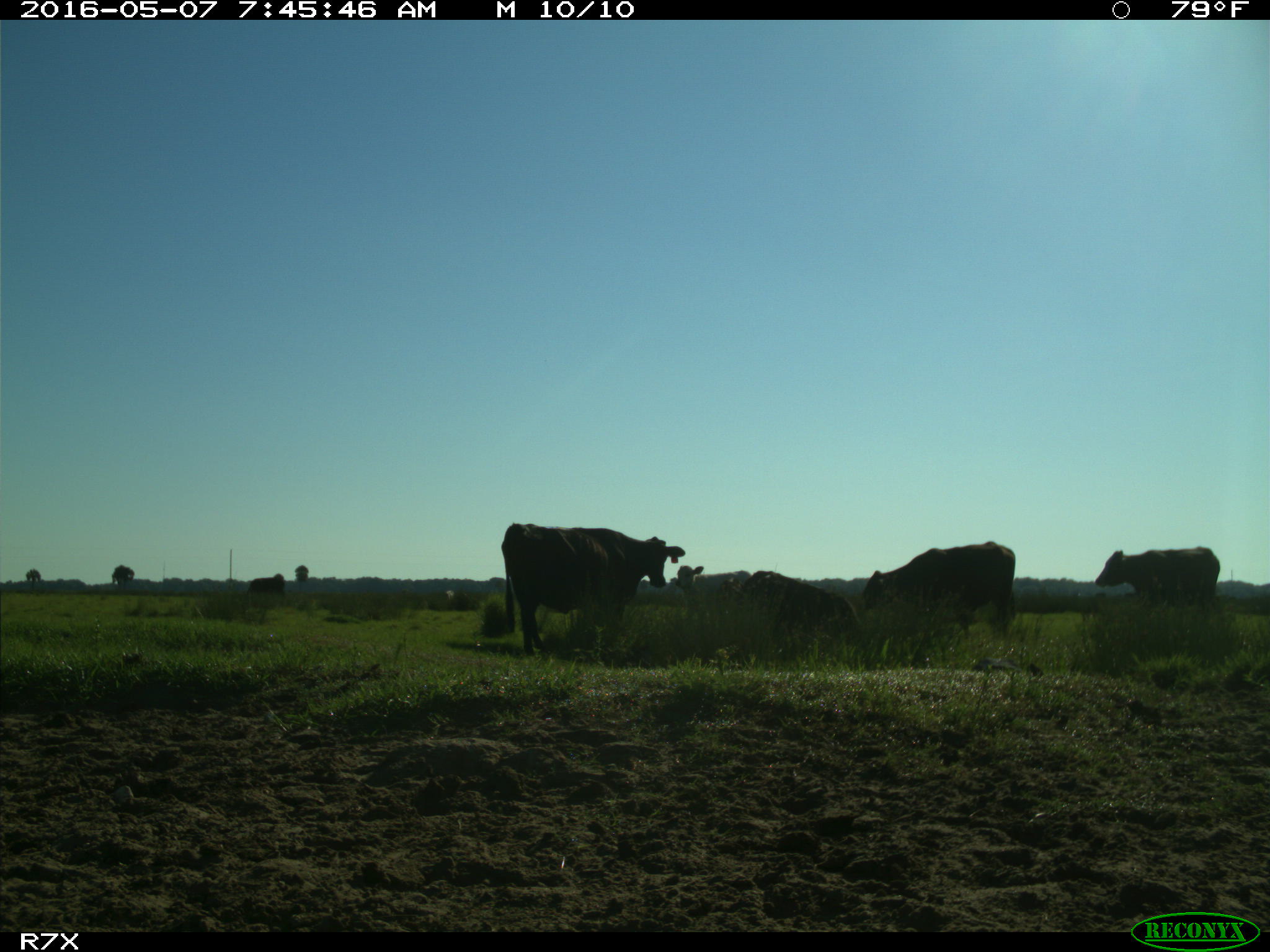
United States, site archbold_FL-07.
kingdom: Animalia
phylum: Chordata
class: Mammalia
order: Artiodactyla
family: Bovidae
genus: Bos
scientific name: Bos taurus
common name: domestic cow